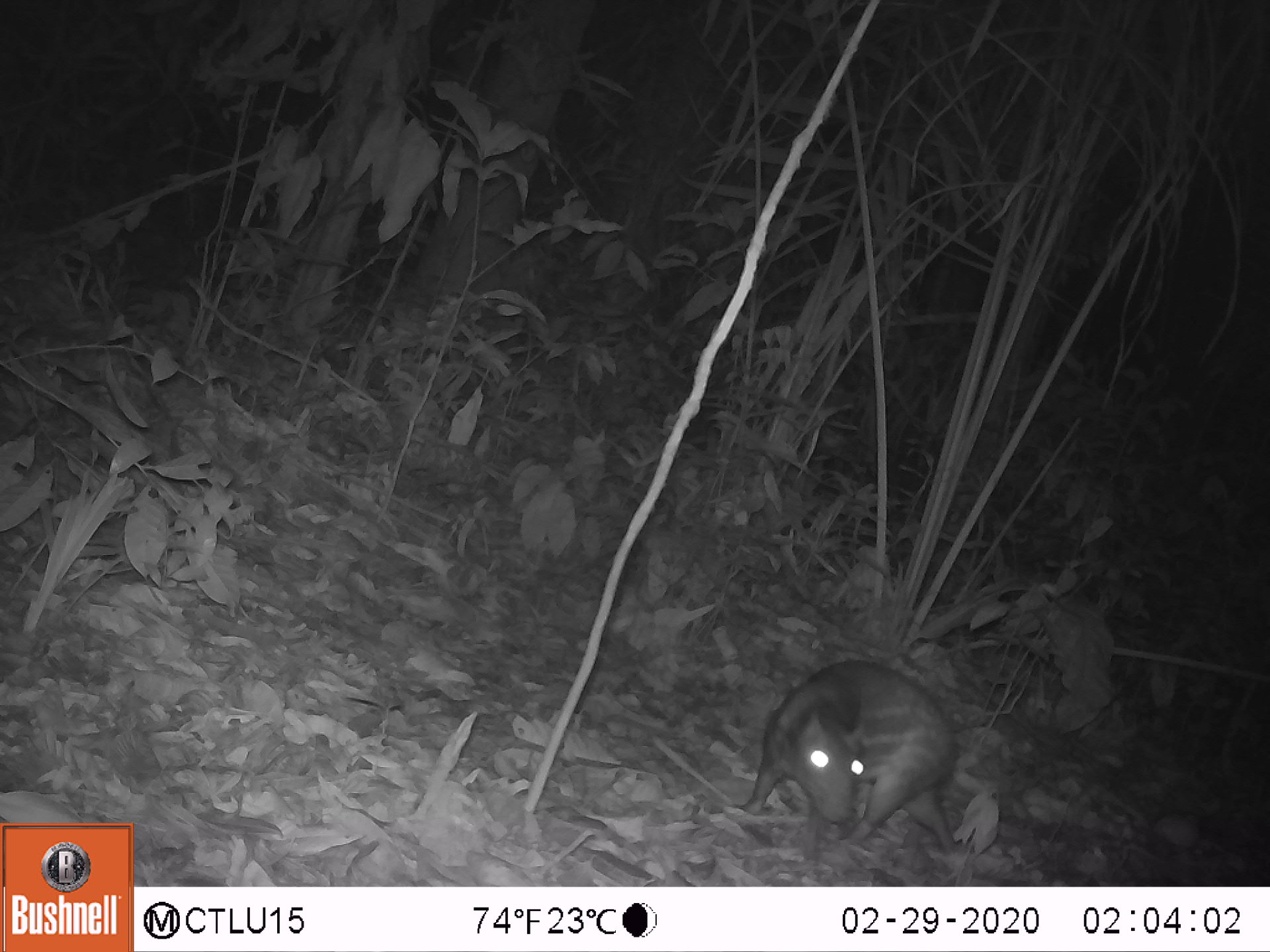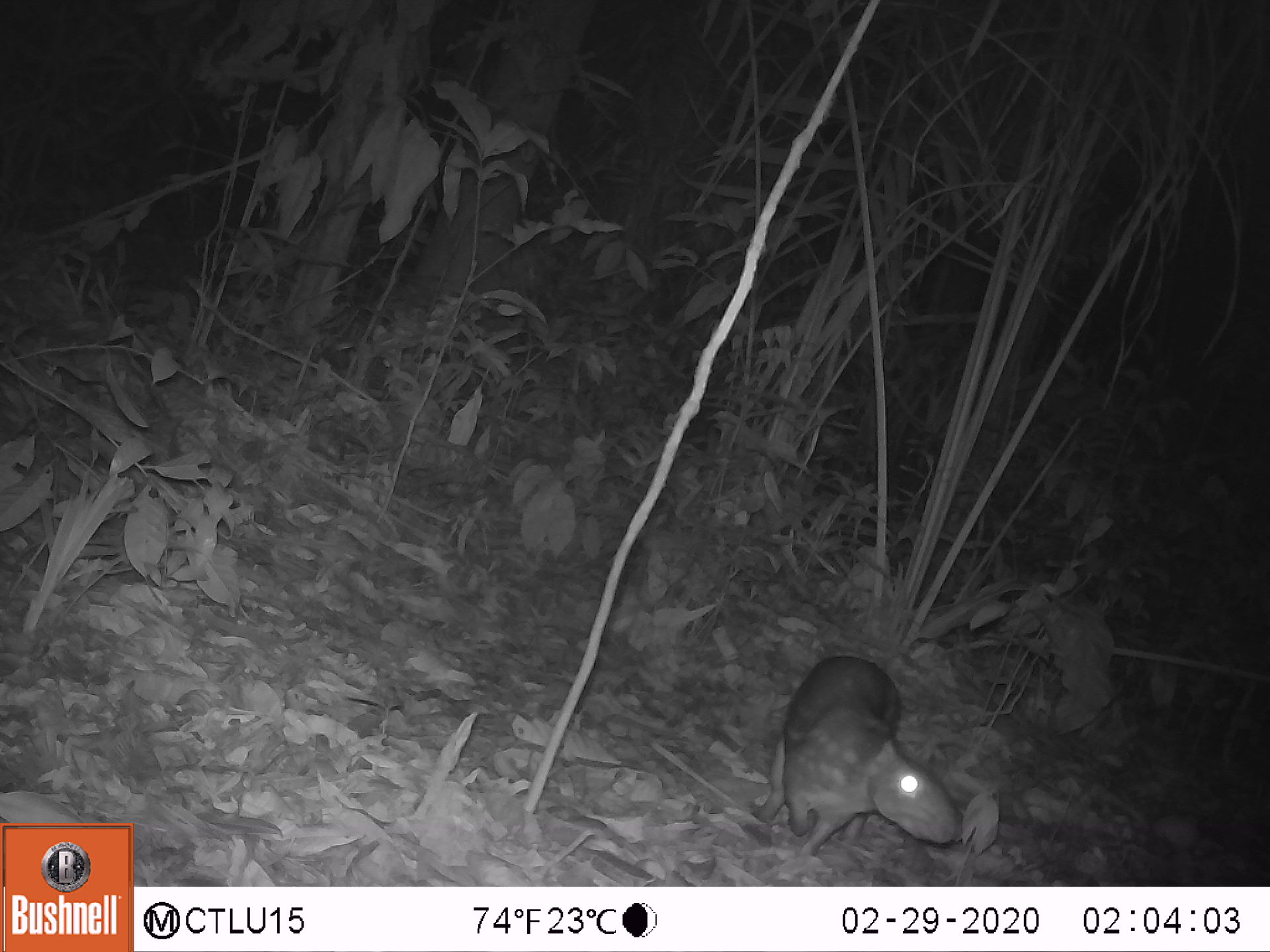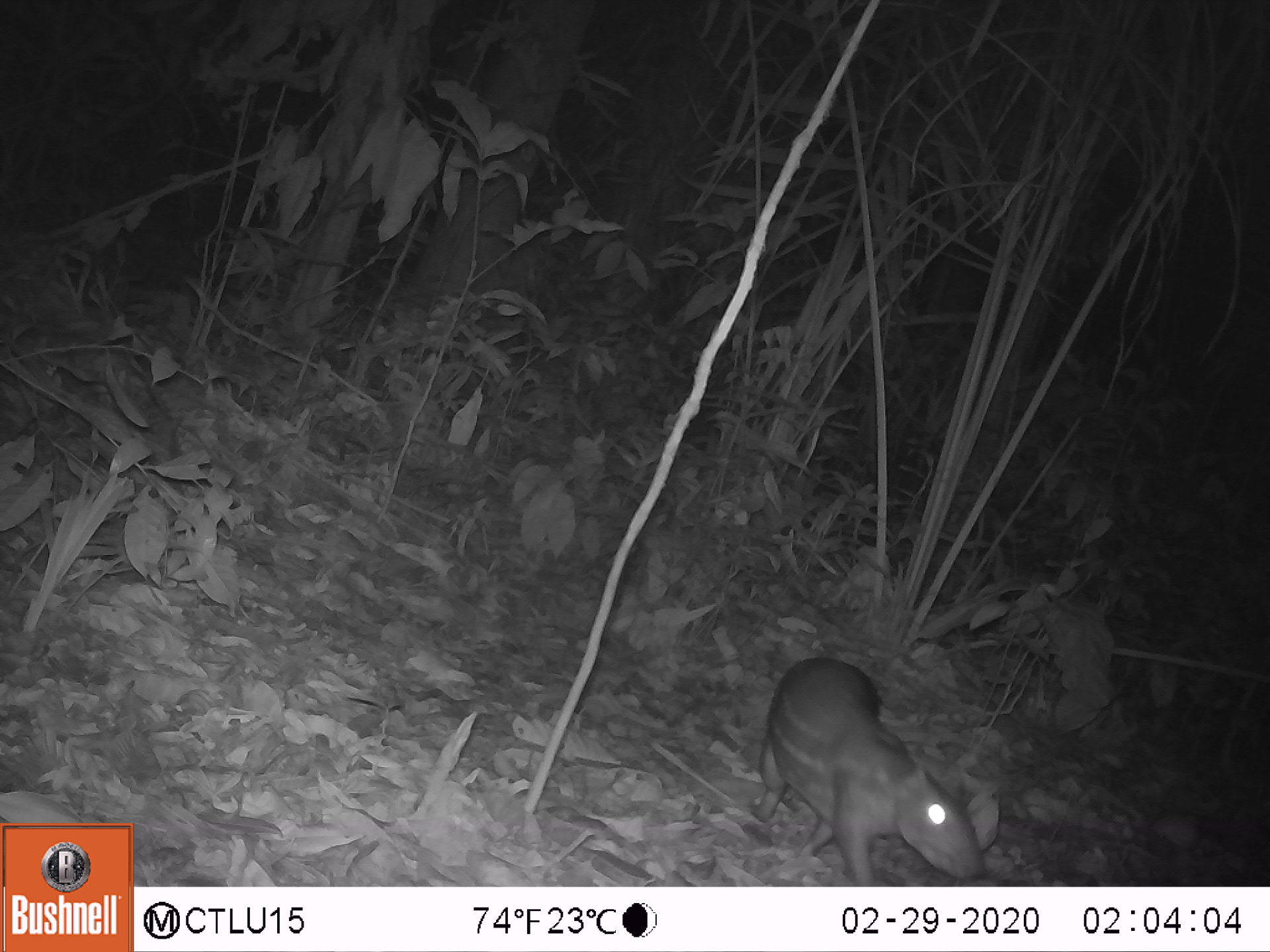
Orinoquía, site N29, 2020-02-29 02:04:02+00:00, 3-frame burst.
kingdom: Animalia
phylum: Chordata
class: Mammalia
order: Rodentia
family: Cuniculidae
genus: Cuniculus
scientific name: Cuniculus paca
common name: spotted paca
Spotted paca (Cuniculus paca).